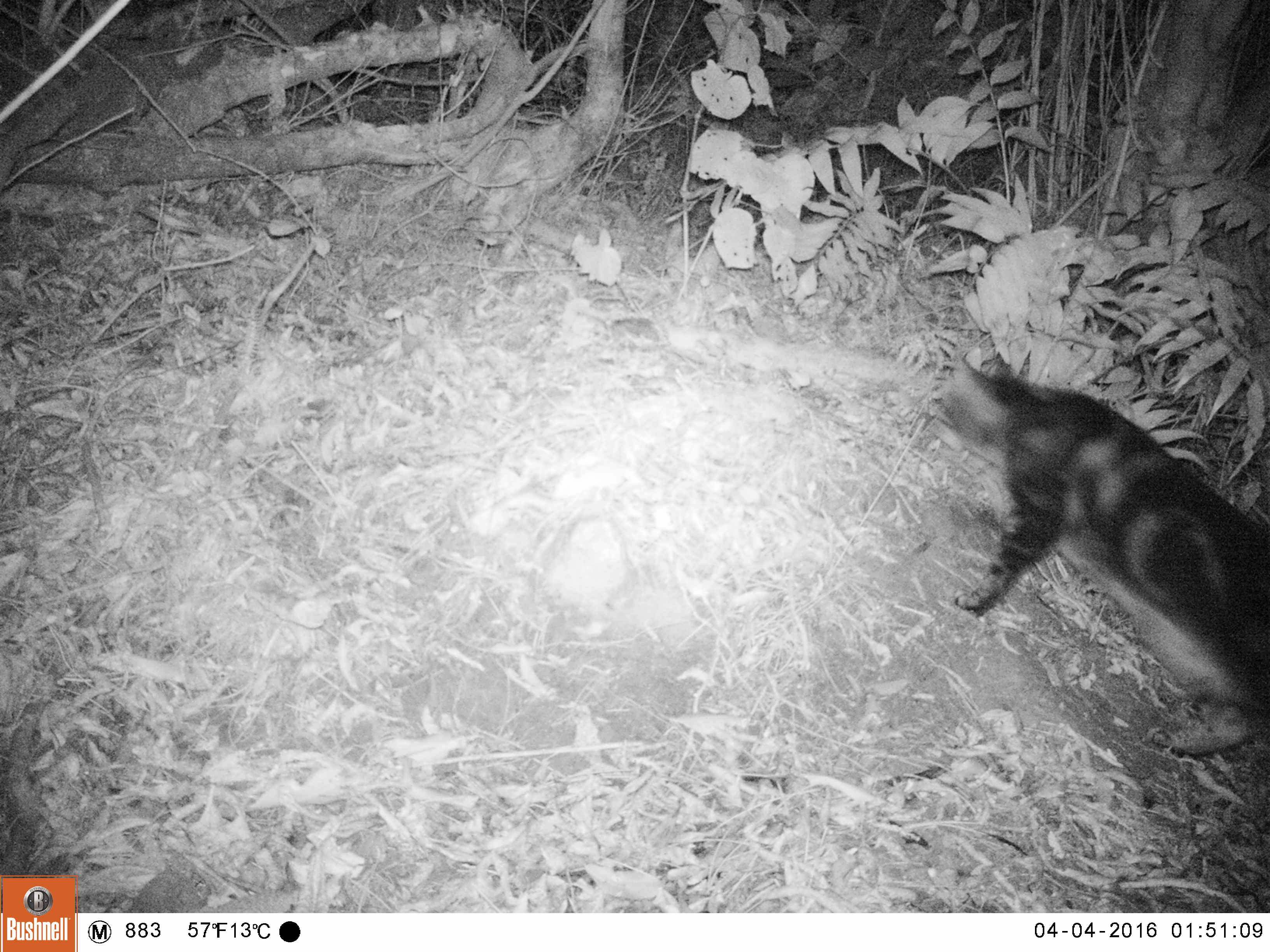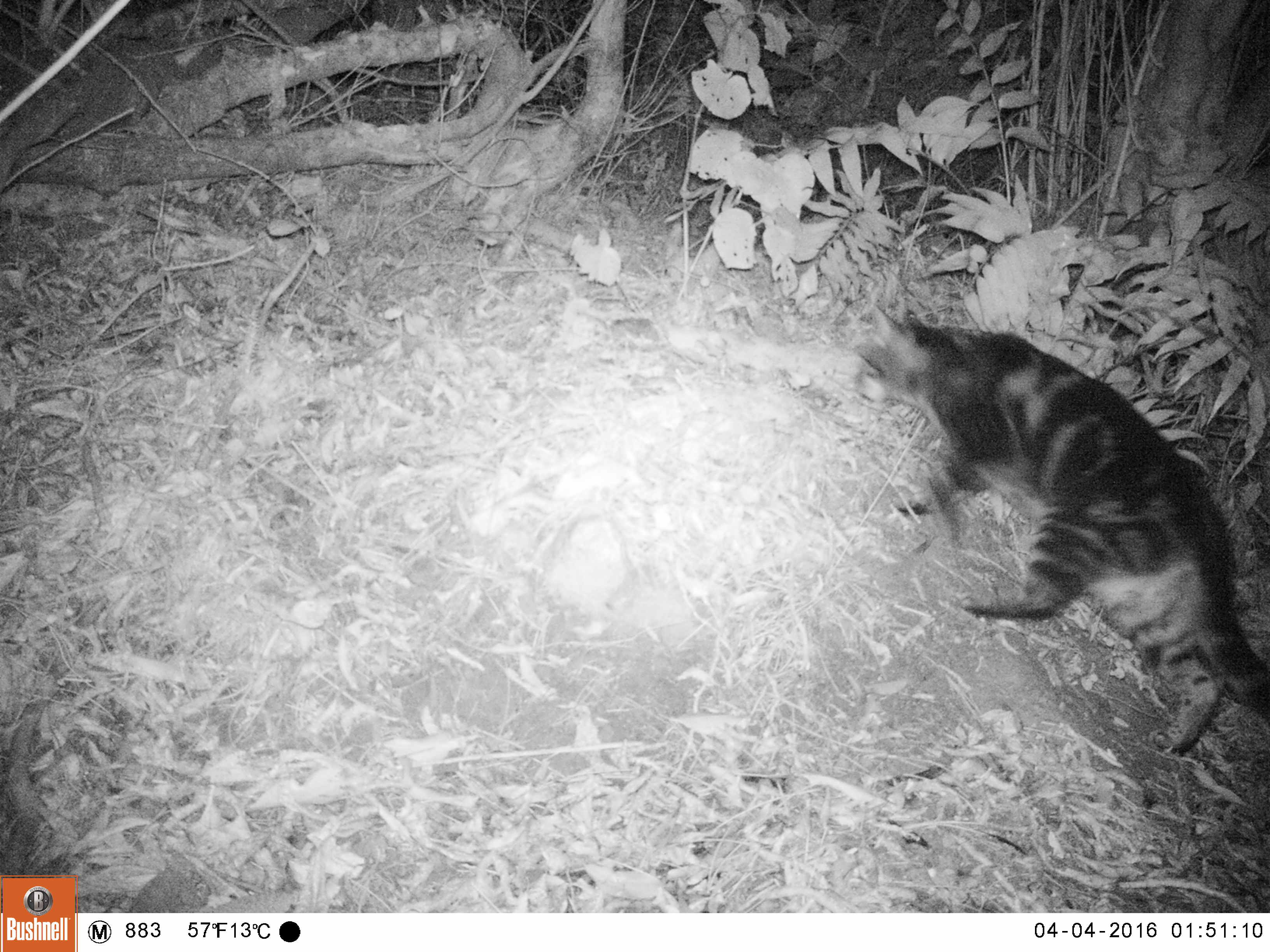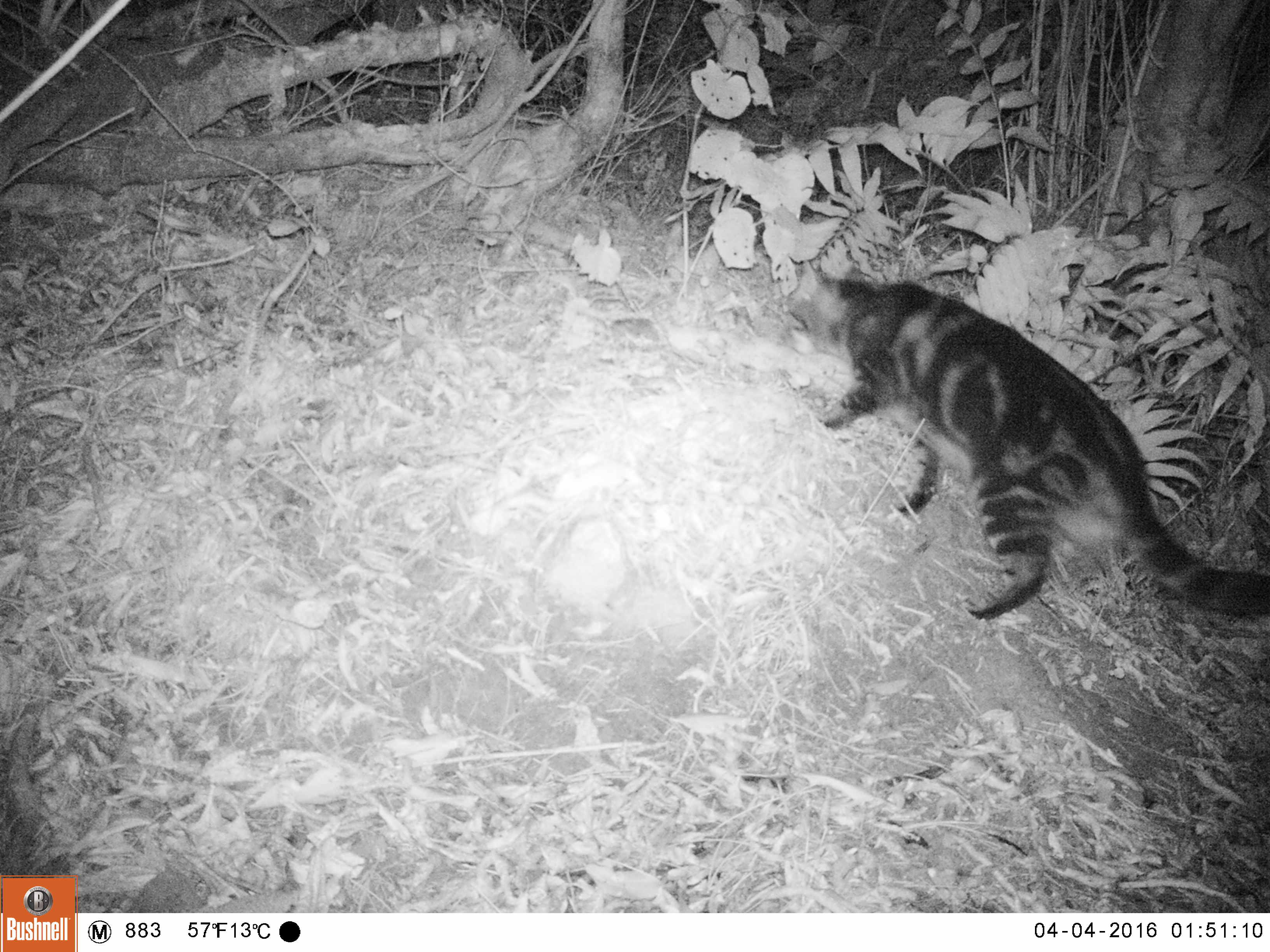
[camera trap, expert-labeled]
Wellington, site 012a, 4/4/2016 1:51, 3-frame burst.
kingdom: Animalia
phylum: Chordata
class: Mammalia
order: Carnivora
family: Felidae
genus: Felis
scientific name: Felis catus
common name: cat